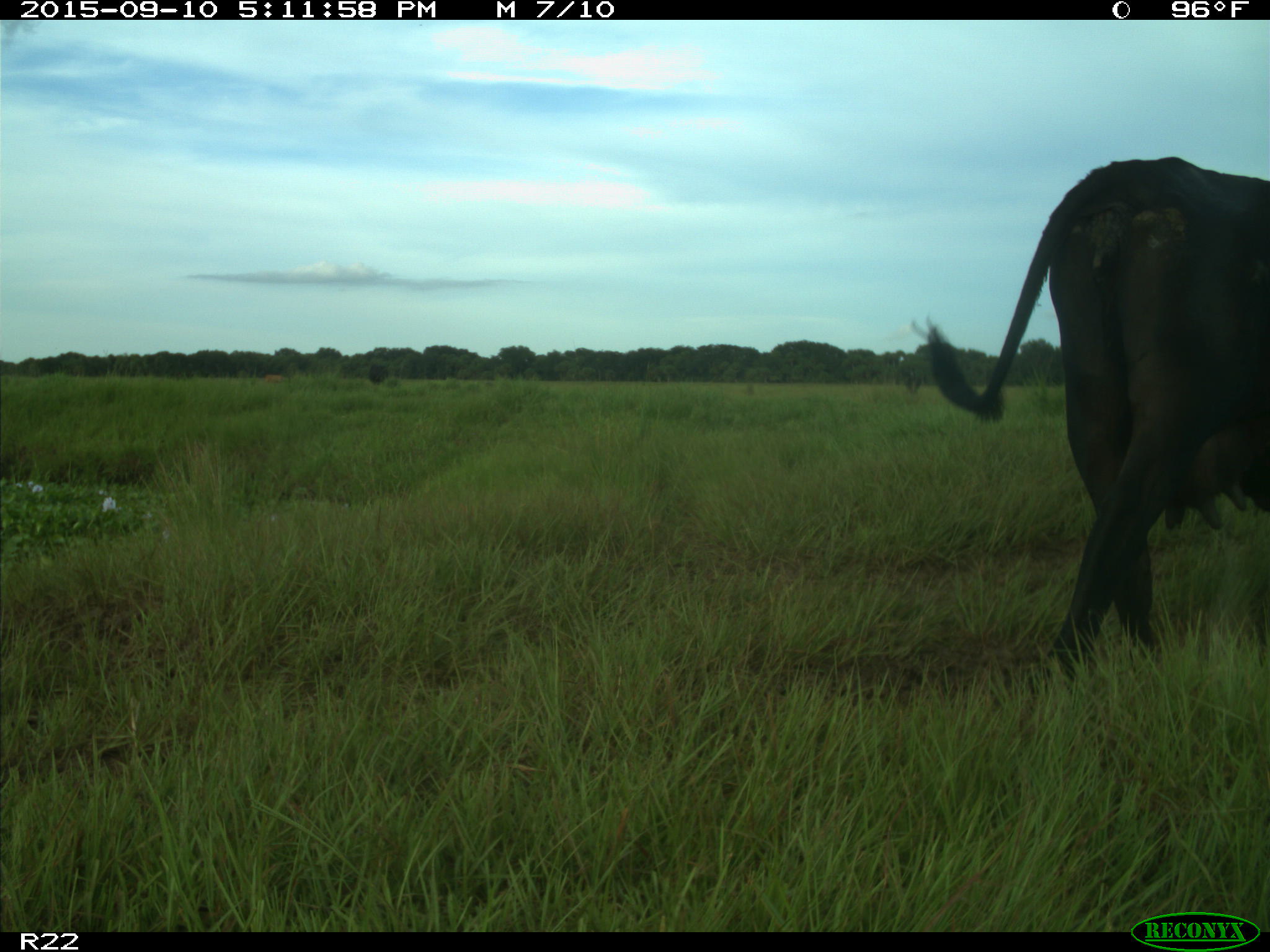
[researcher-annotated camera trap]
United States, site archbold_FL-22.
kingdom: Animalia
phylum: Chordata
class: Mammalia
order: Artiodactyla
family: Bovidae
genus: Bos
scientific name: Bos taurus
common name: domestic cow